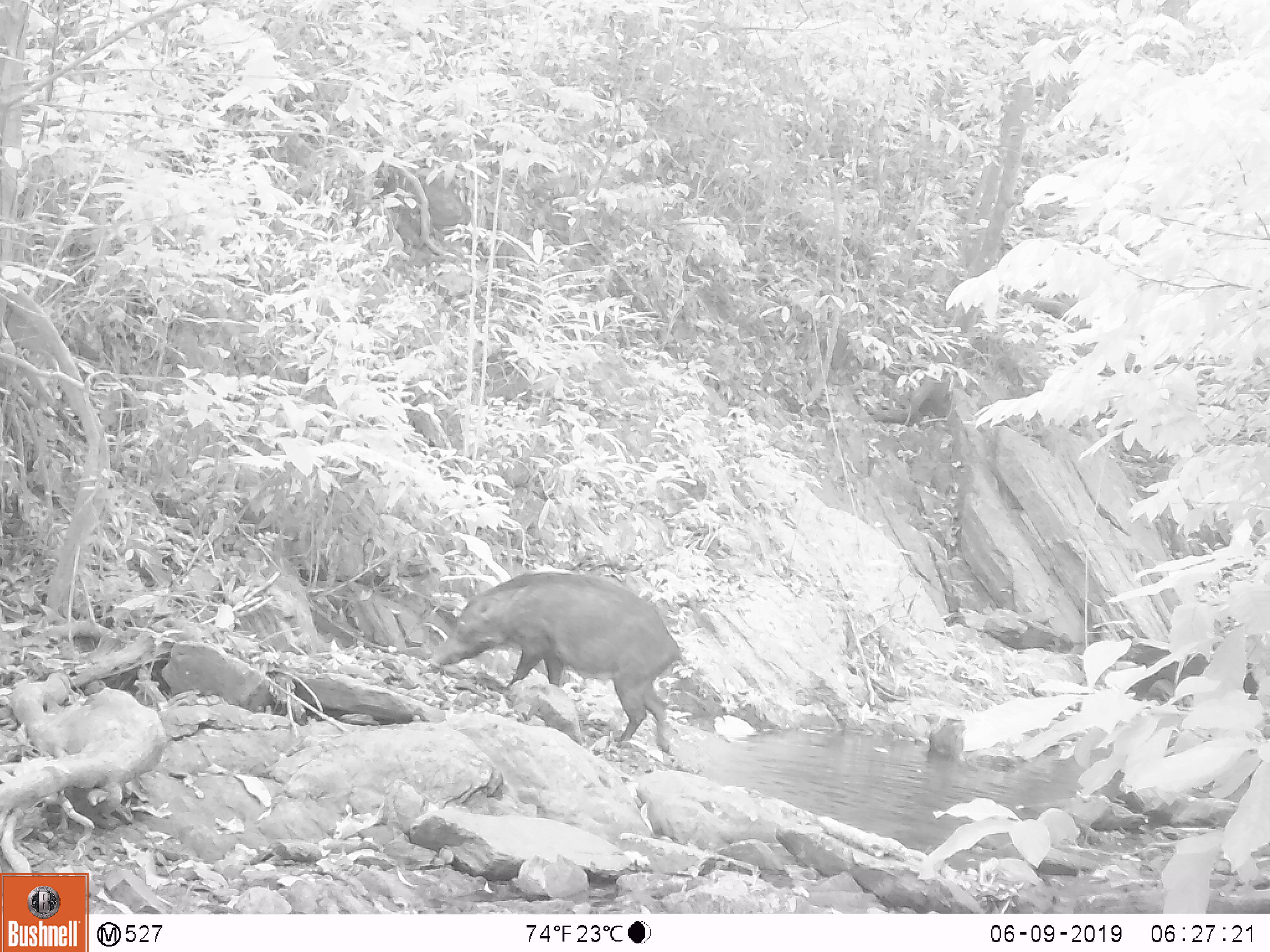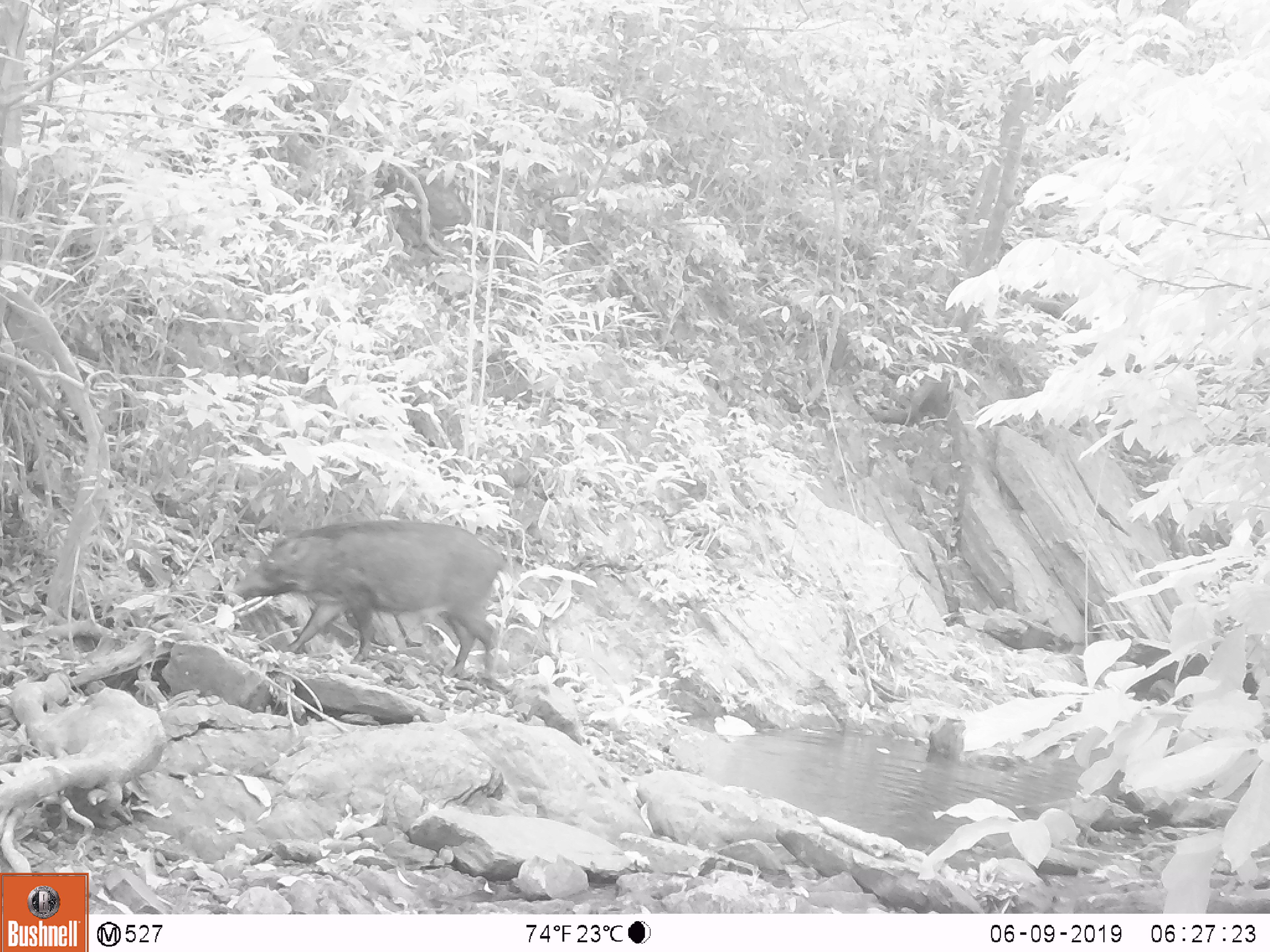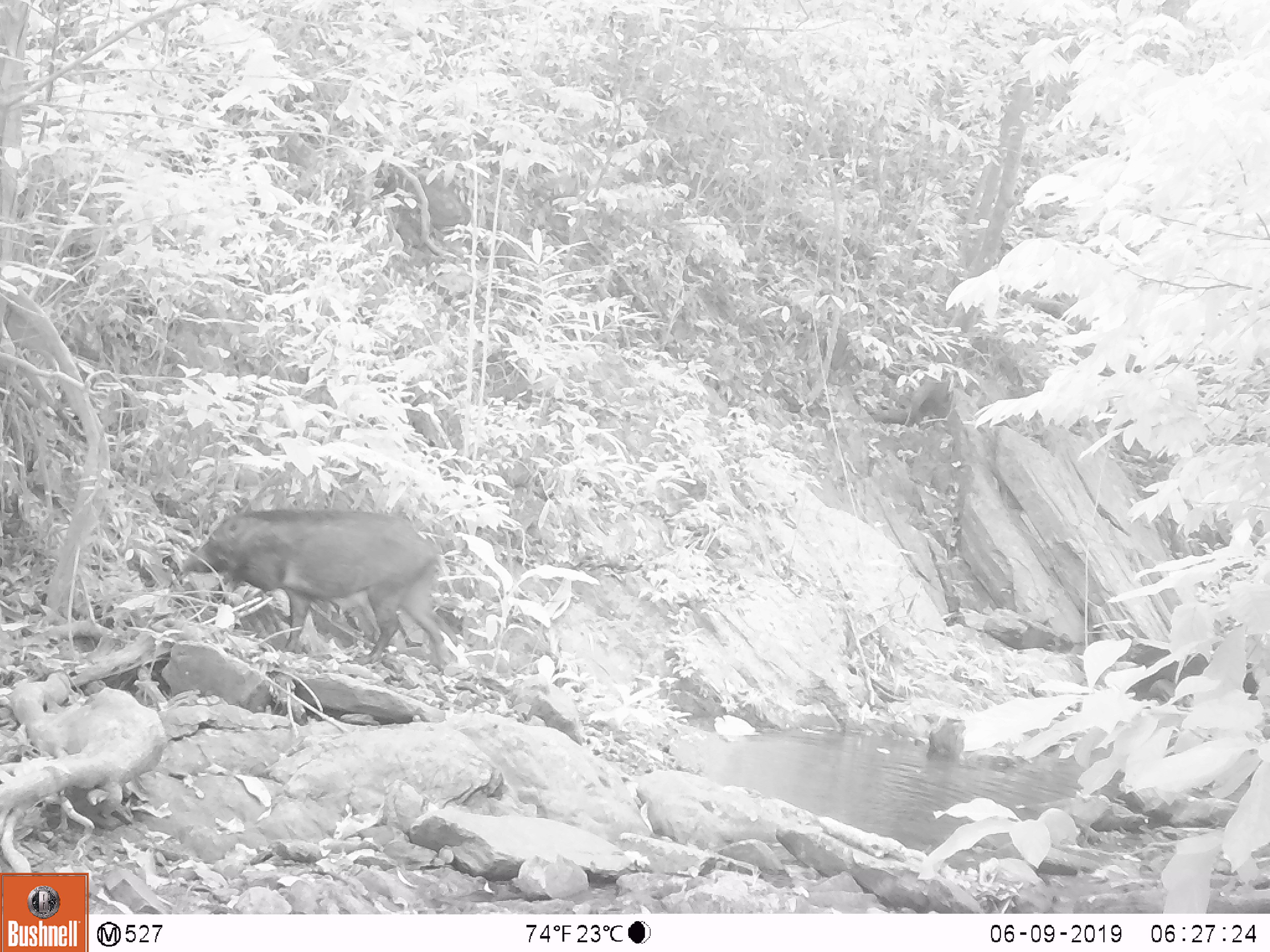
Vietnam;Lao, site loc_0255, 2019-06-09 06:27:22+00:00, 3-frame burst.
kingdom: Animalia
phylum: Chordata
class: Mammalia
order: Artiodactyla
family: Suidae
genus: Sus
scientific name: Sus scrofa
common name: eurasian wild pig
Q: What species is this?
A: Eurasian wild pig (Sus scrofa).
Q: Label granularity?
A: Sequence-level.